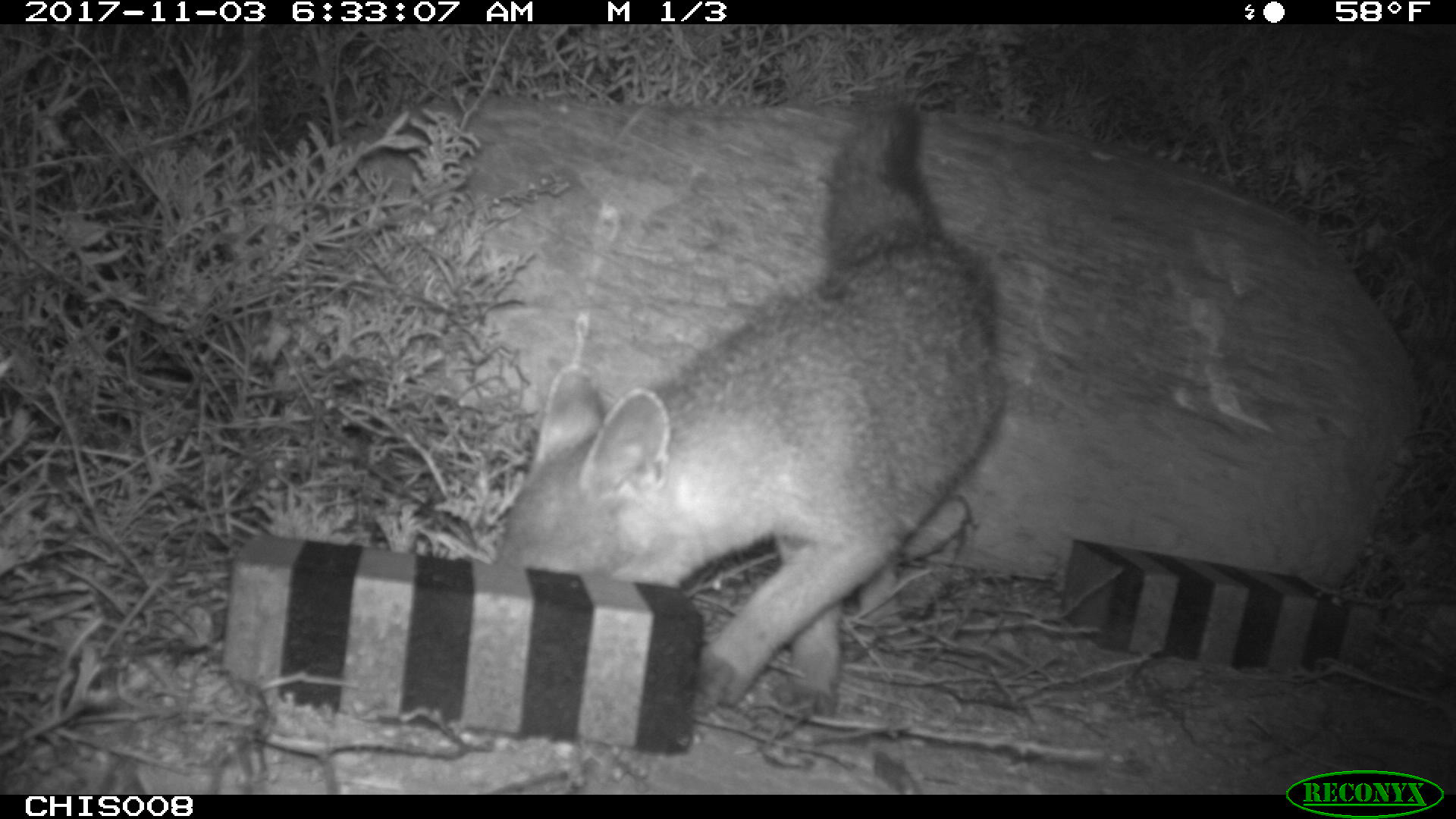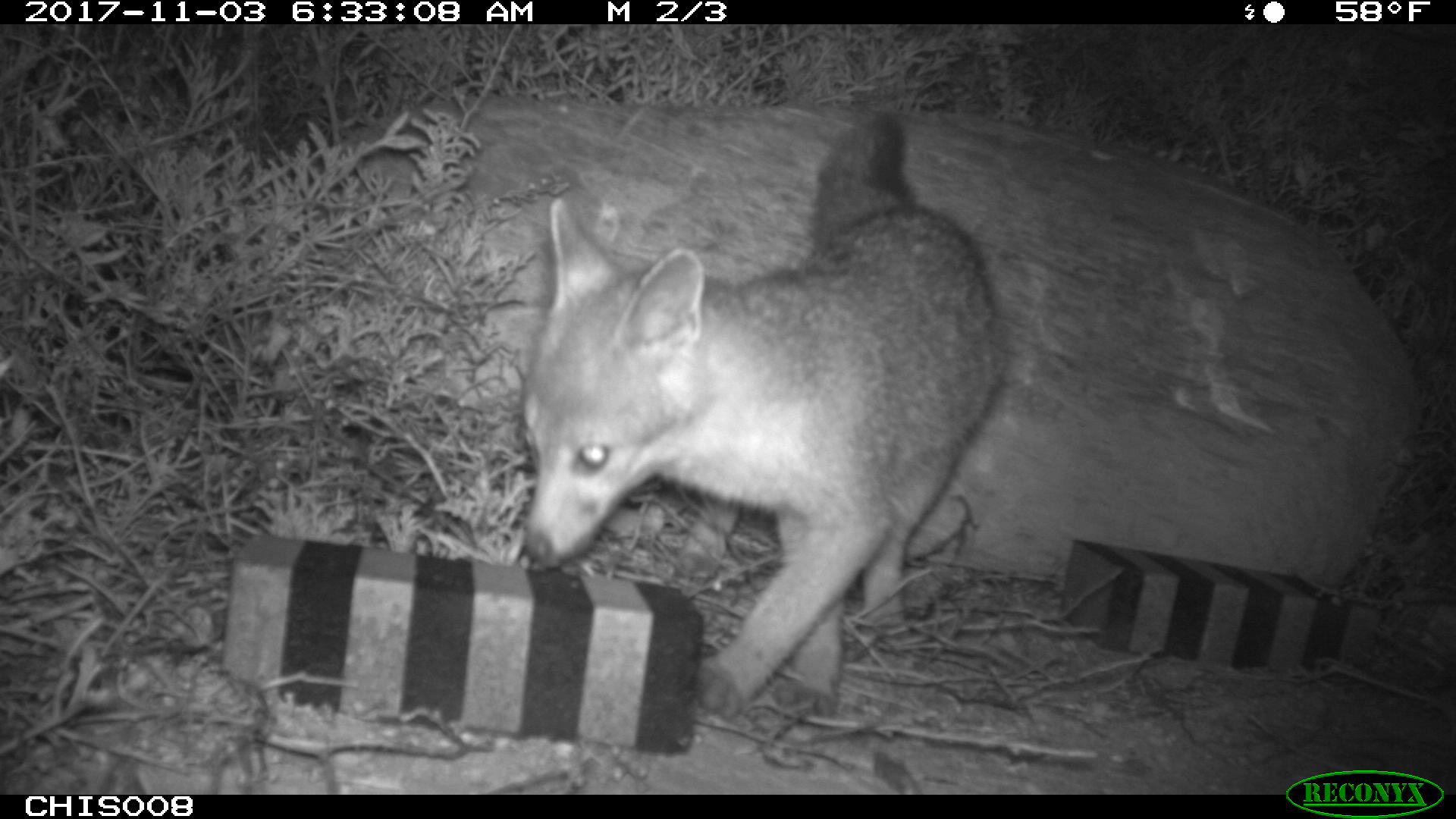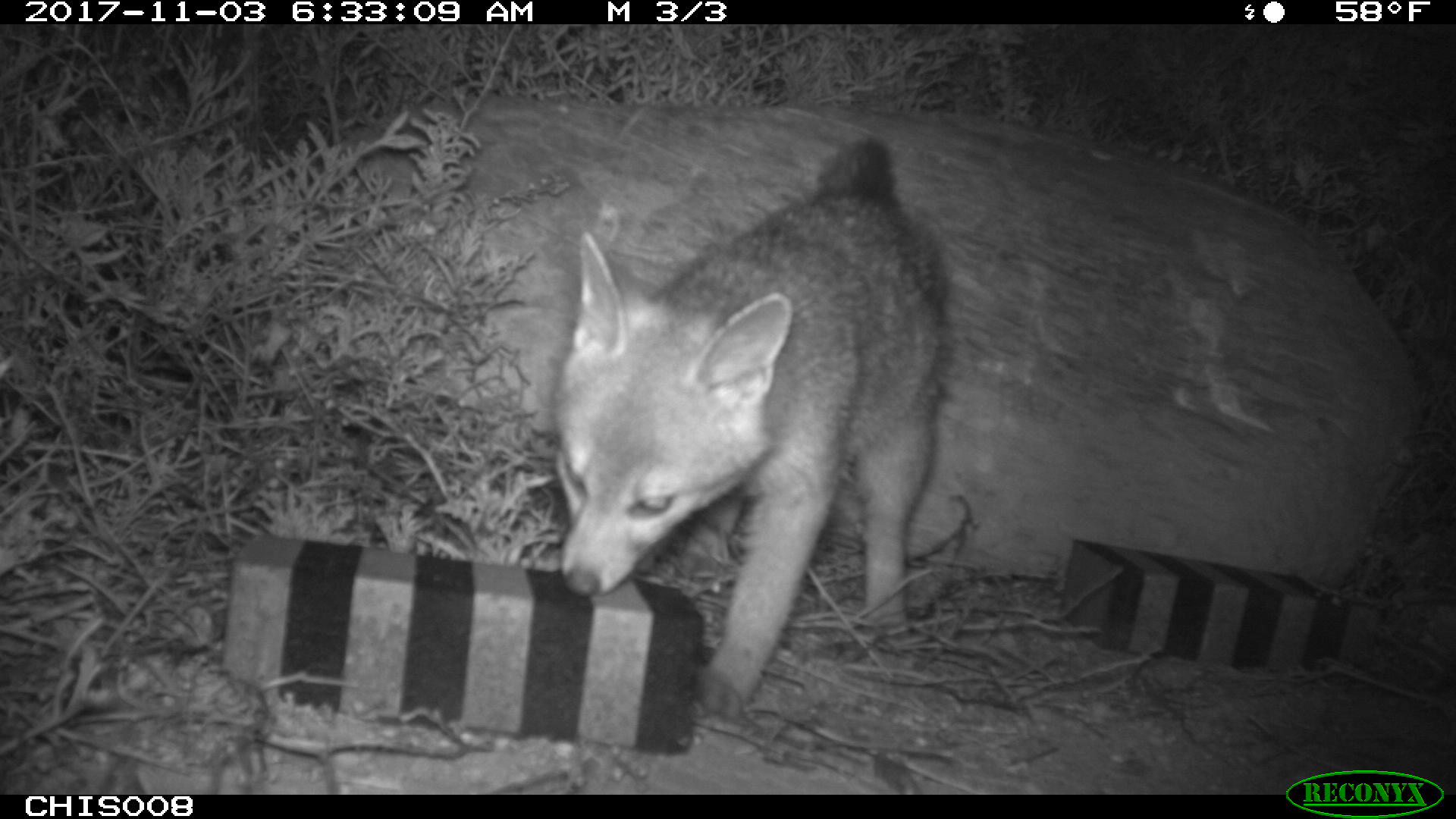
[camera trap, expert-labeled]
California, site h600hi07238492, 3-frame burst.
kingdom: Animalia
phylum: Chordata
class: Mammalia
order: Carnivora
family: Canidae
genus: Urocyon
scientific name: Urocyon littoralis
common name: island fox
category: fox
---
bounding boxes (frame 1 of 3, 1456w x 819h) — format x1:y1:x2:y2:
fox: 493:102:1003:716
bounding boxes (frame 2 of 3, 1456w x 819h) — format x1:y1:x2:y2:
fox: 516:115:1009:723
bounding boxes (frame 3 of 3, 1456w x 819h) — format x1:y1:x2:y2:
fox: 554:135:956:723